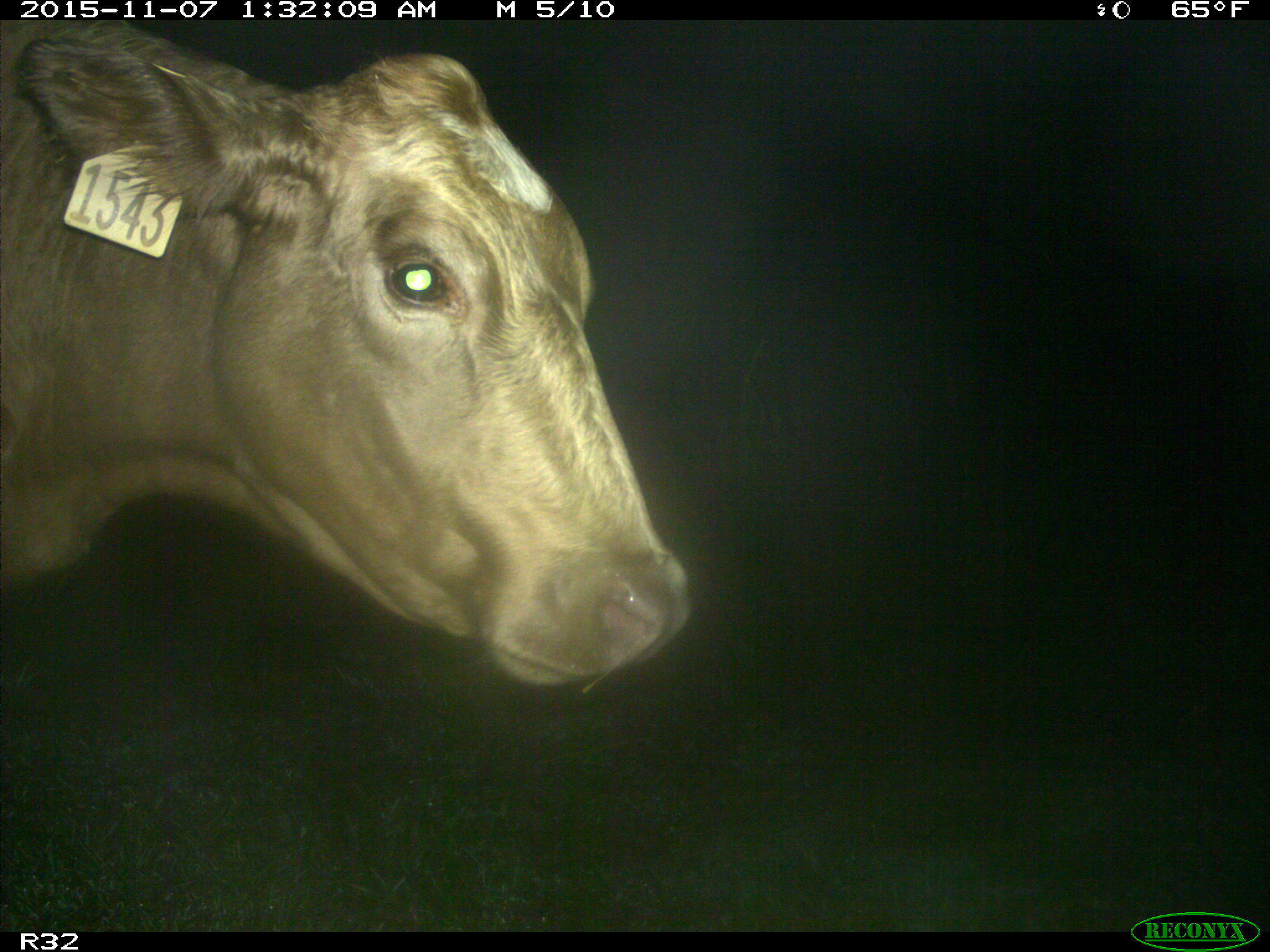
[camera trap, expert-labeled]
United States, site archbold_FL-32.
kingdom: Animalia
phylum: Chordata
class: Mammalia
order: Artiodactyla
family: Bovidae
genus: Bos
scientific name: Bos taurus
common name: domestic cow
Bos taurus (domestic cow).